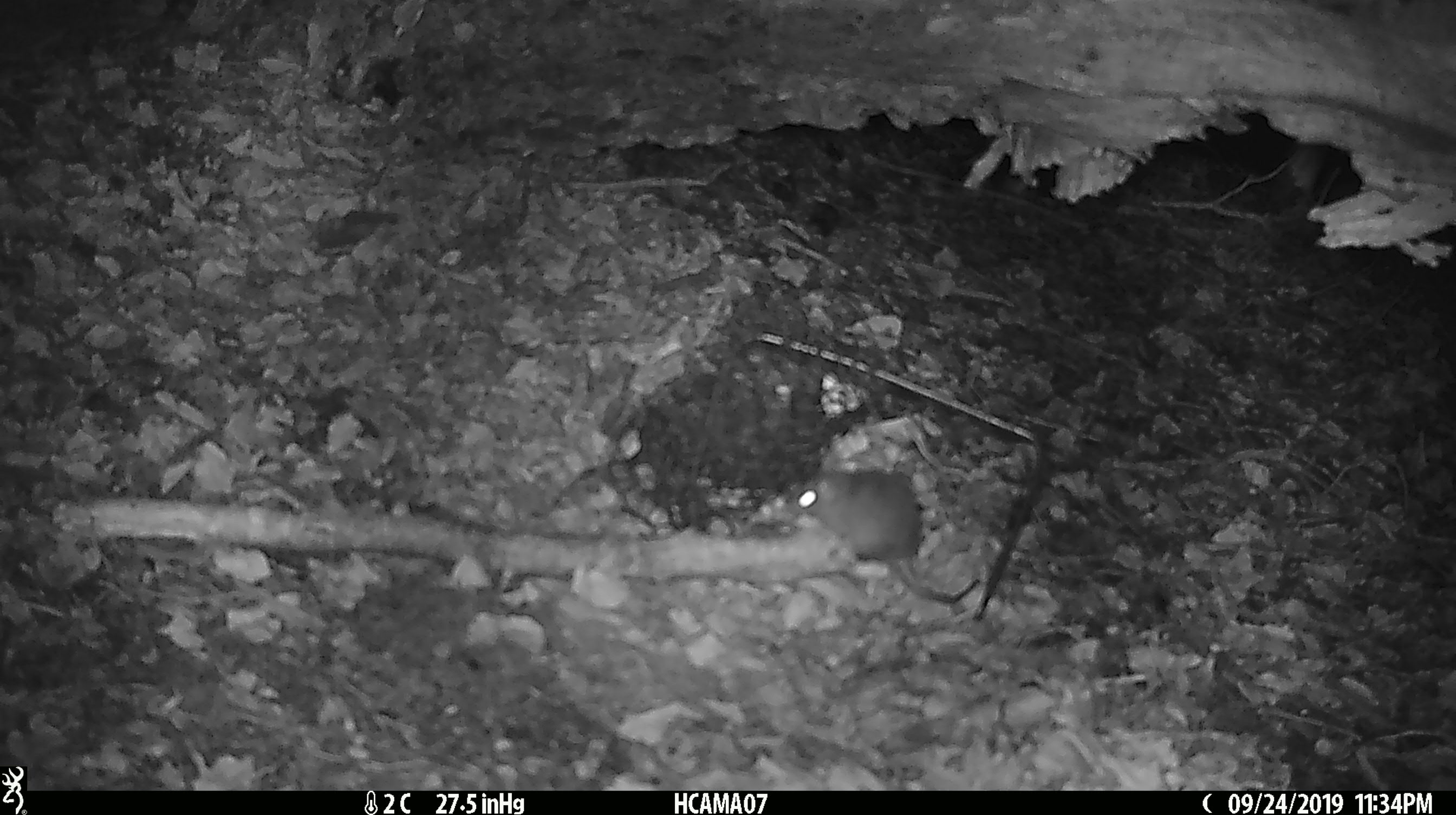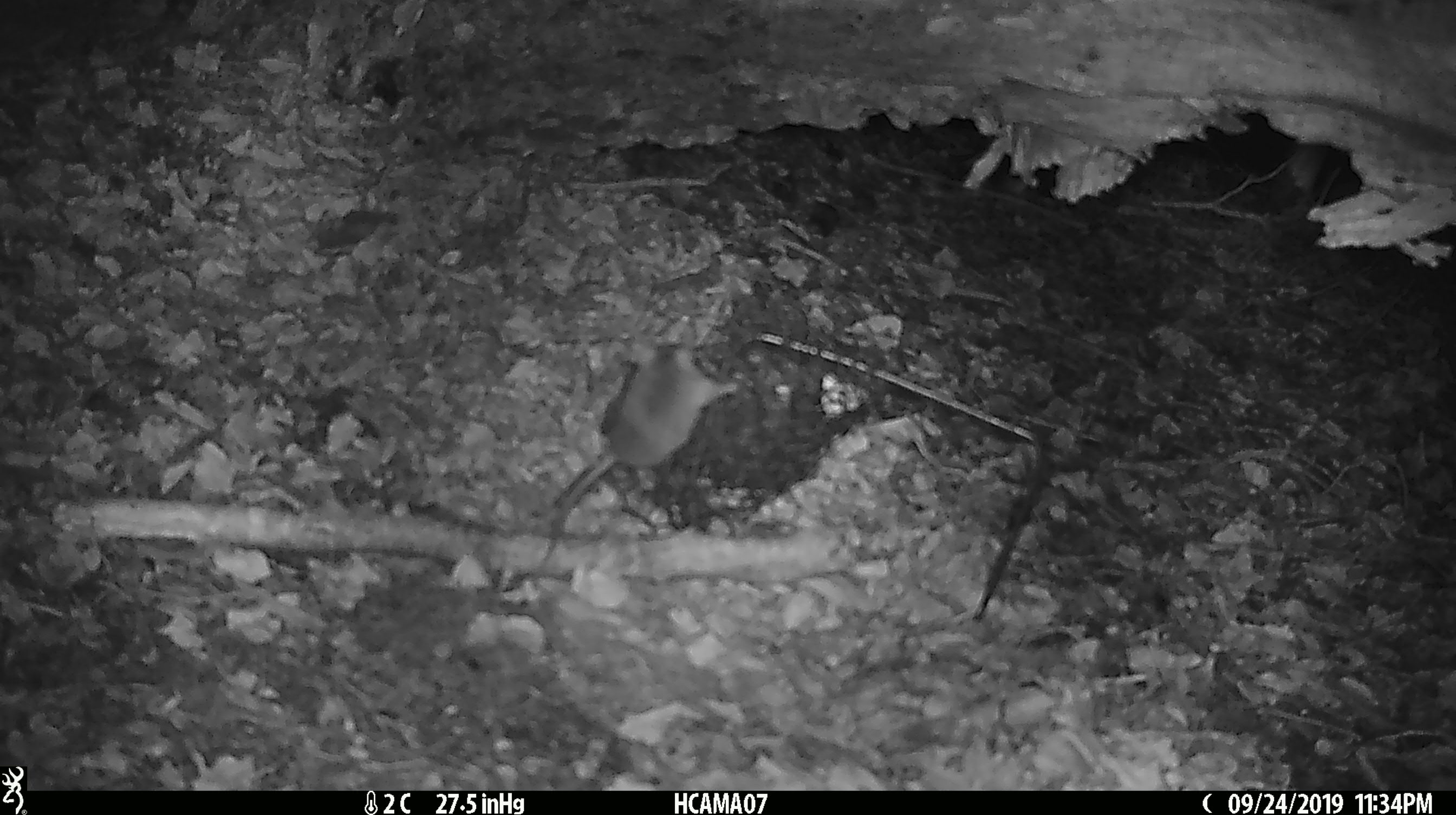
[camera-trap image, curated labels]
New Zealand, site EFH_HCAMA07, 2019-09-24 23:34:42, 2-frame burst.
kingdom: Animalia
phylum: Chordata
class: Mammalia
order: Rodentia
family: Muridae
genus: Mus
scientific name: Mus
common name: mouse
Mouse (Mus).